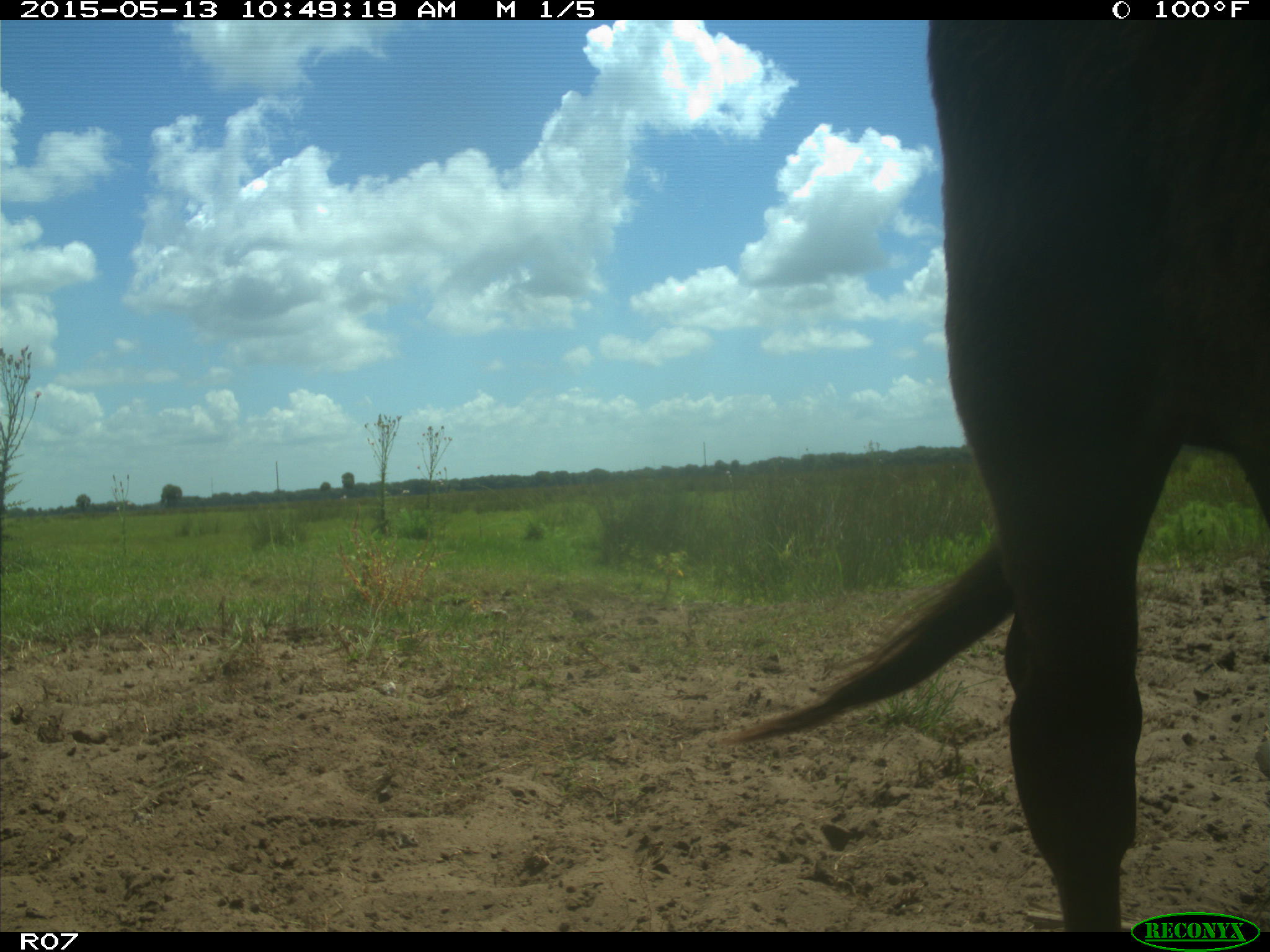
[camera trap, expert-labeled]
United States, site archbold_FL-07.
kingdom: Animalia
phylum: Chordata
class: Mammalia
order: Artiodactyla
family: Bovidae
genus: Bos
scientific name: Bos taurus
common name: domestic cow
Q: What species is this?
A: Bos taurus (domestic cow).